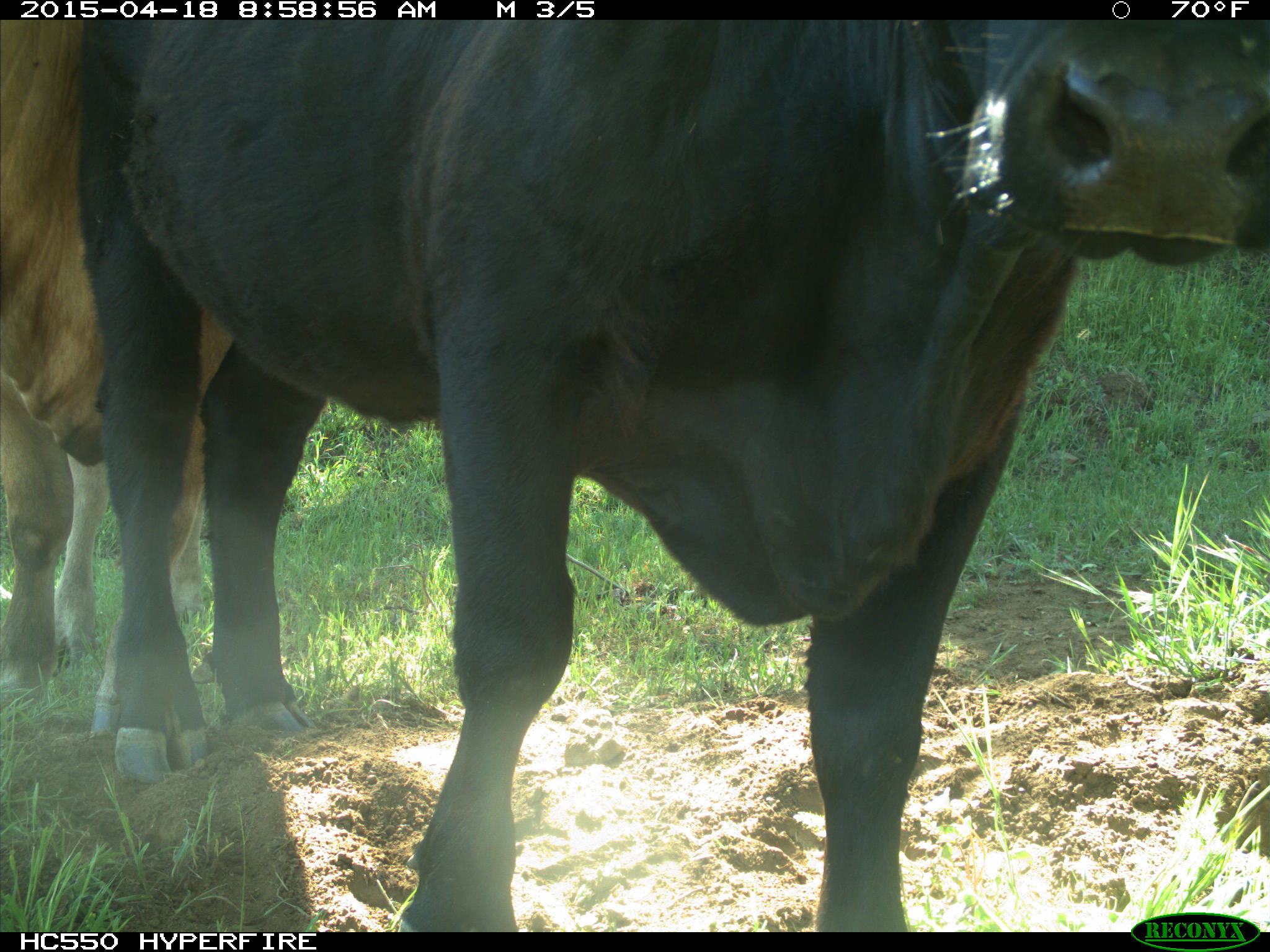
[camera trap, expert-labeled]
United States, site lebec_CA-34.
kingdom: Animalia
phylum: Chordata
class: Mammalia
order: Artiodactyla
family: Bovidae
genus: Bos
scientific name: Bos taurus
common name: domestic cow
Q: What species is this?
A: Bos taurus (domestic cow).